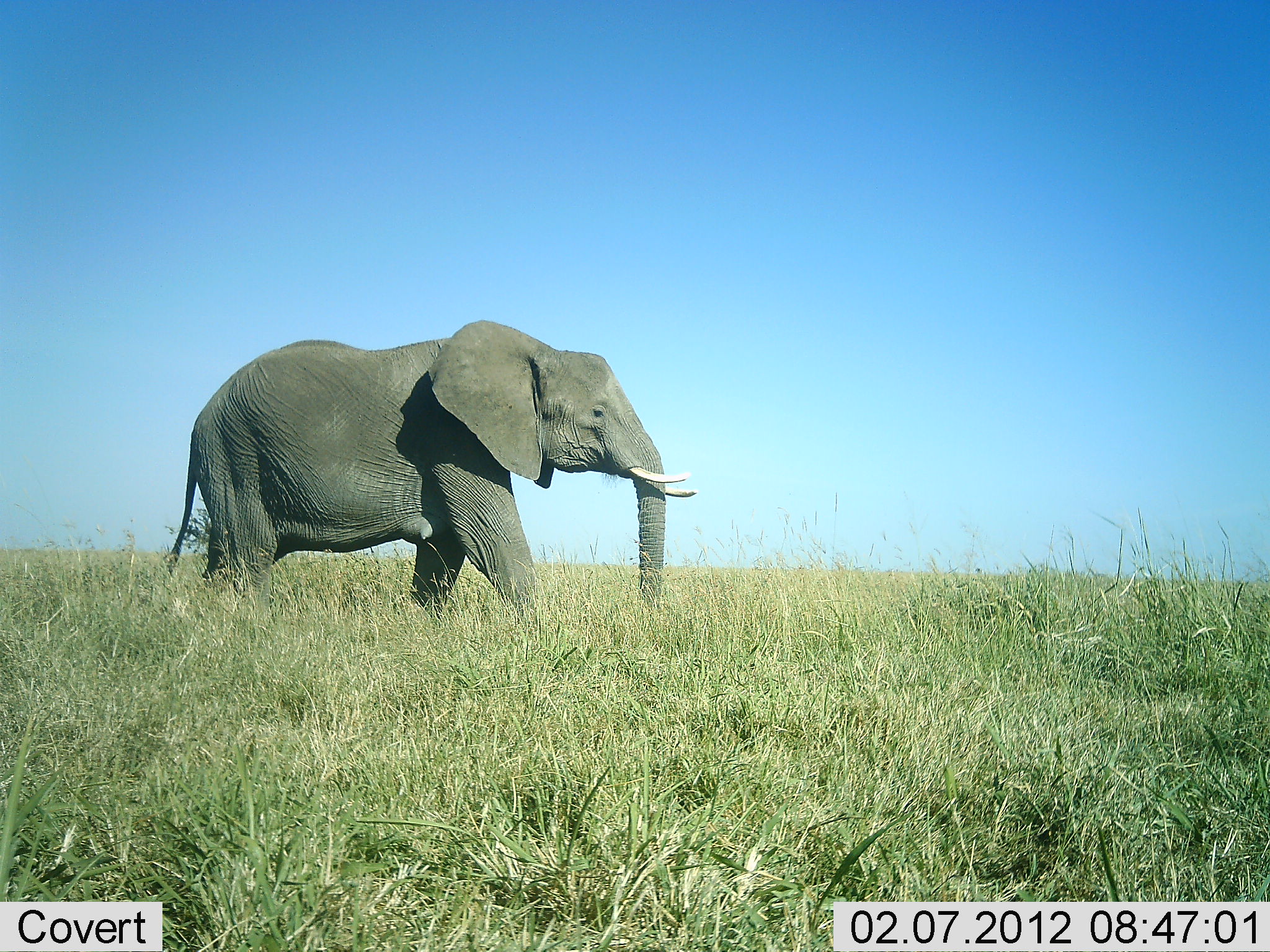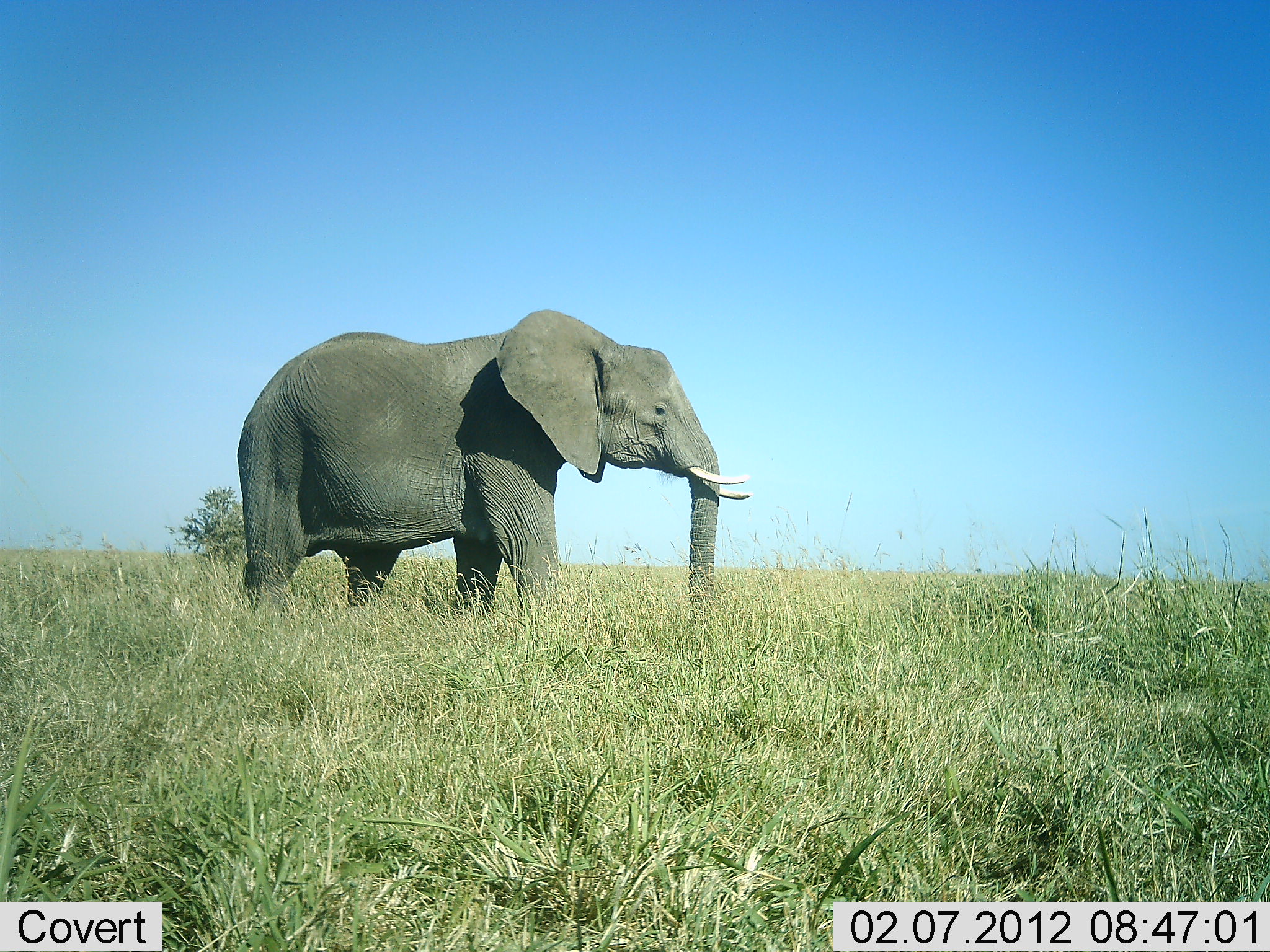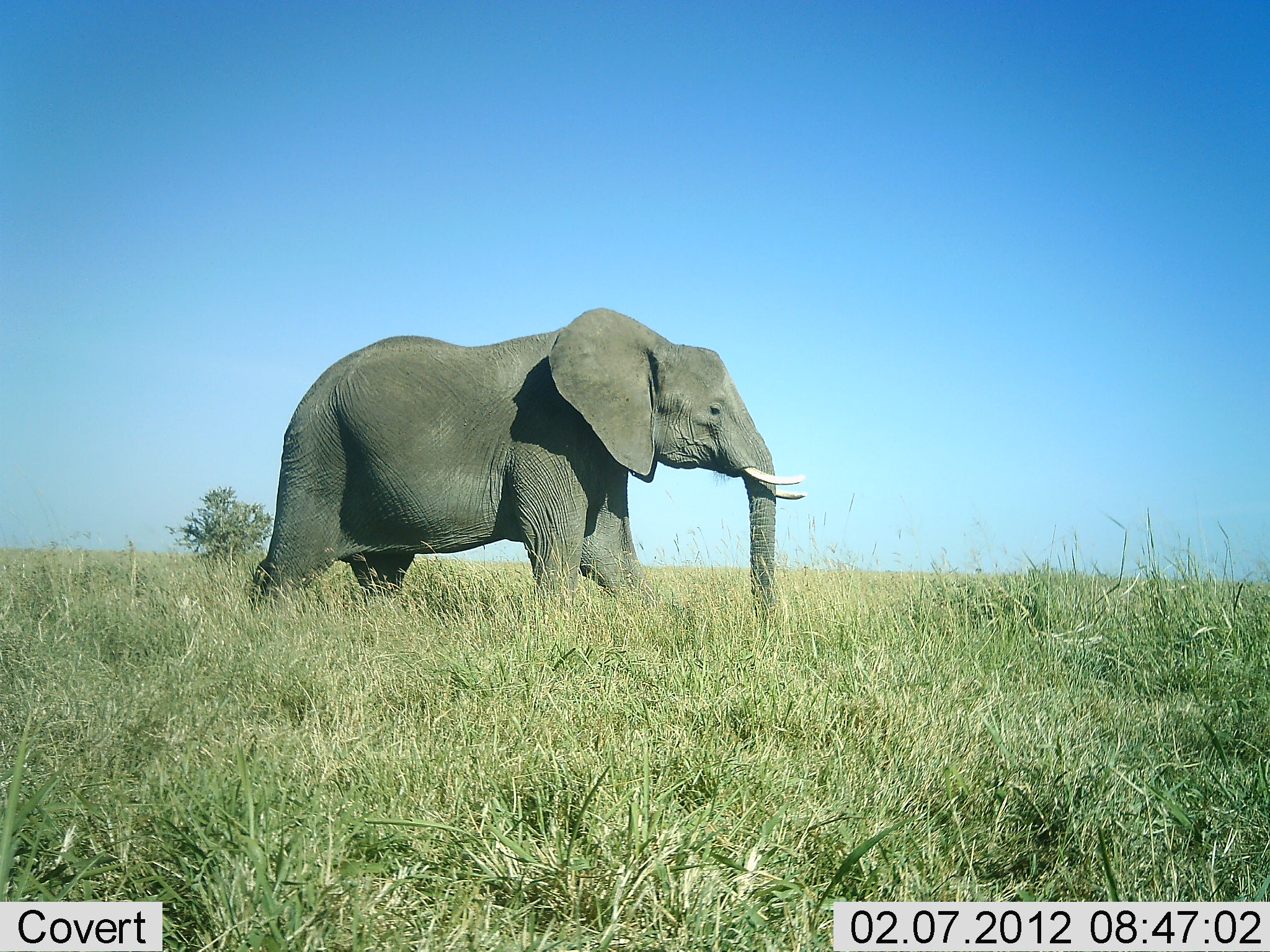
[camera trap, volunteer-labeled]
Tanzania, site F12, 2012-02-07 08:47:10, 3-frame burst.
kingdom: Animalia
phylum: Chordata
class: Mammalia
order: Proboscidea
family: Elephantidae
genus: Loxodonta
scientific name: Loxodonta africana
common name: african bush elephant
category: elephant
Elephant (african bush elephant) (Loxodonta africana), count 1. Behavior (volunteer vote fractions): standing 10%, resting 0%, moving 86%, interacting 0%. Young present (vote fraction): 0%. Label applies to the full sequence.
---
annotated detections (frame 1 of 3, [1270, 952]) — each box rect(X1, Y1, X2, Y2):
animal: rect(161, 319, 697, 608)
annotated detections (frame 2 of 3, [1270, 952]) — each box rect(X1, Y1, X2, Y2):
animal: rect(234, 309, 753, 624)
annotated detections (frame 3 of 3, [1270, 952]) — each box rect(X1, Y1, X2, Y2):
animal: rect(251, 308, 806, 622)